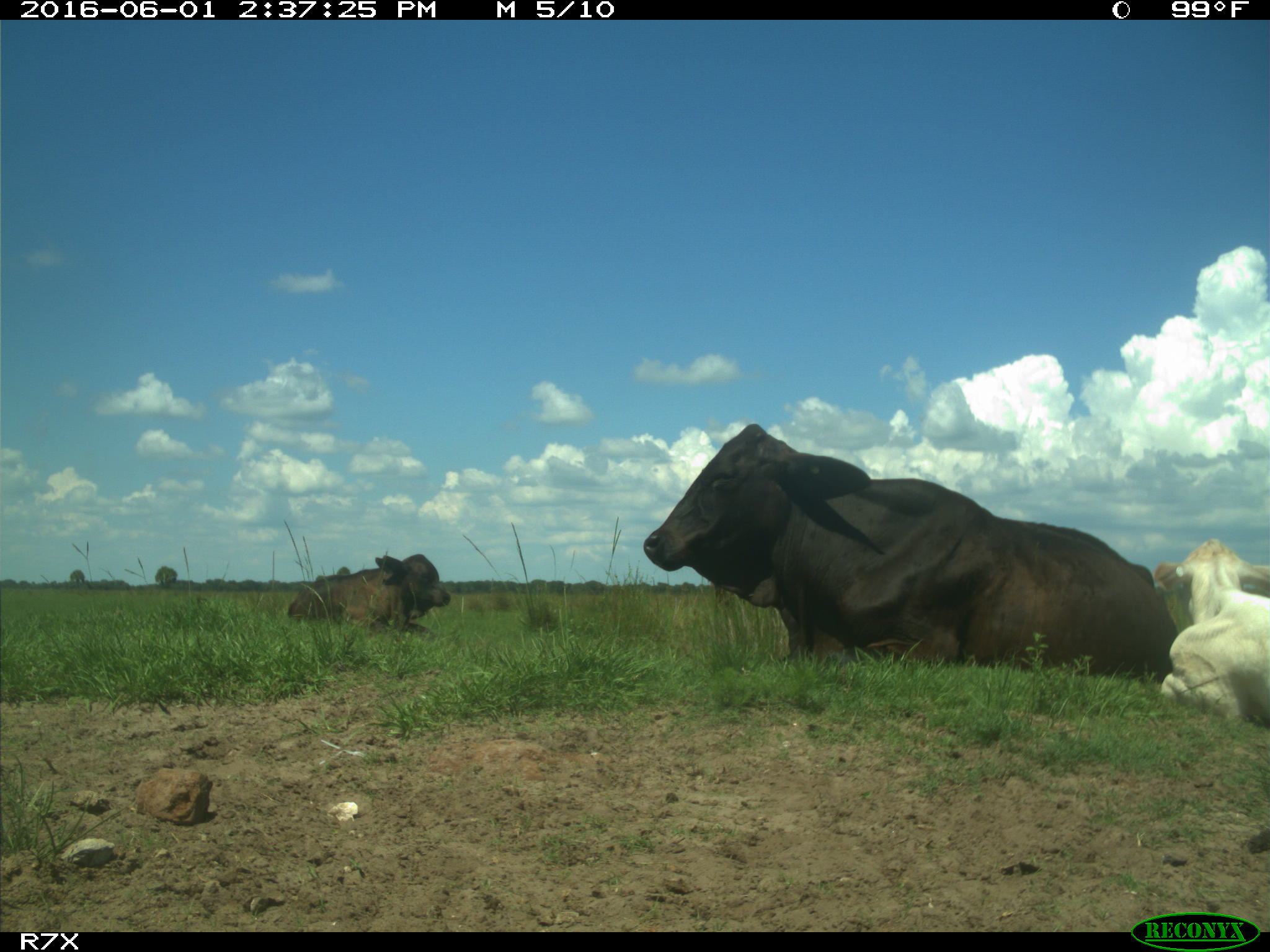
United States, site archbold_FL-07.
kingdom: Animalia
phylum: Chordata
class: Mammalia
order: Artiodactyla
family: Bovidae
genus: Bos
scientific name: Bos taurus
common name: domestic cow